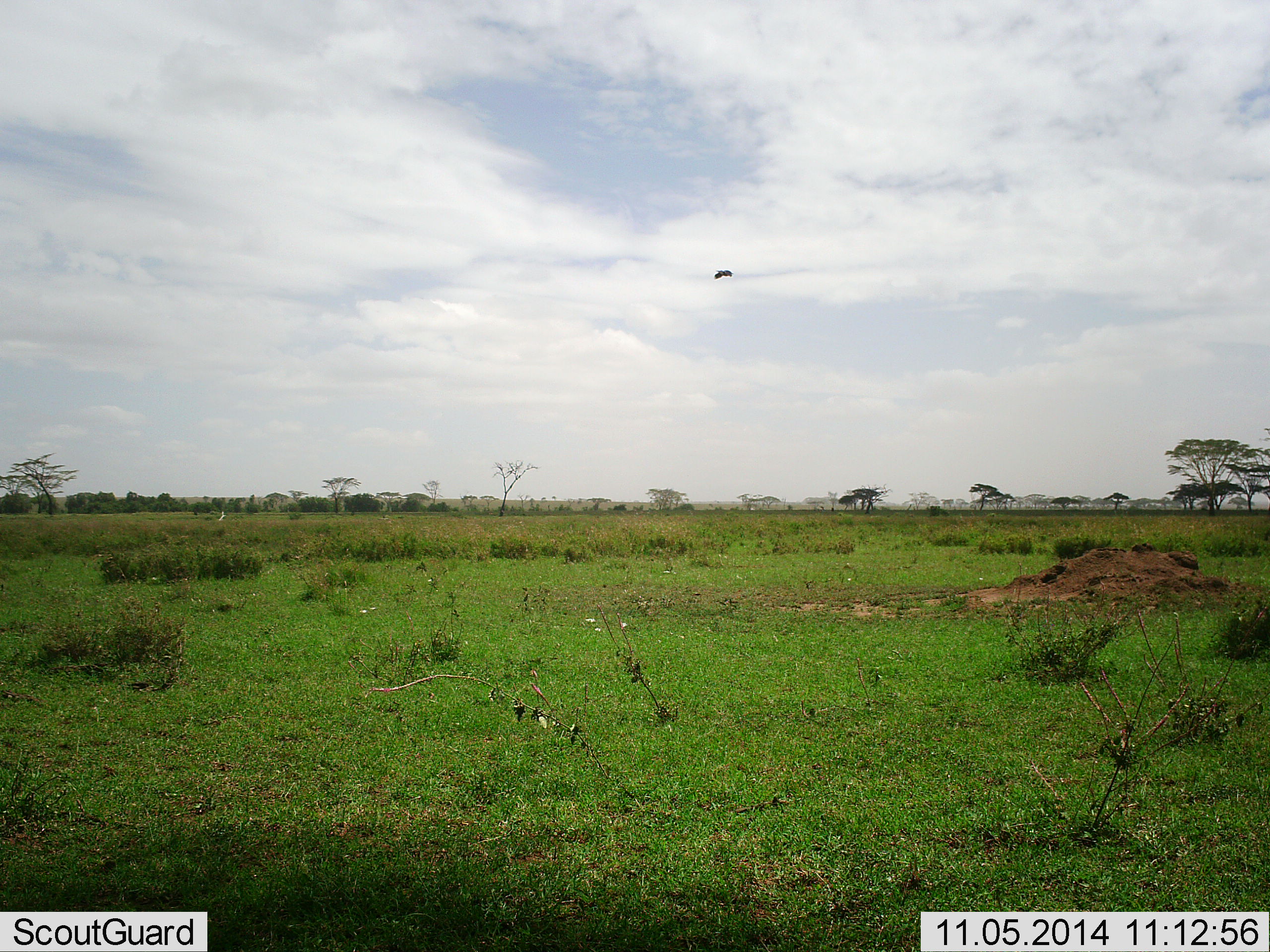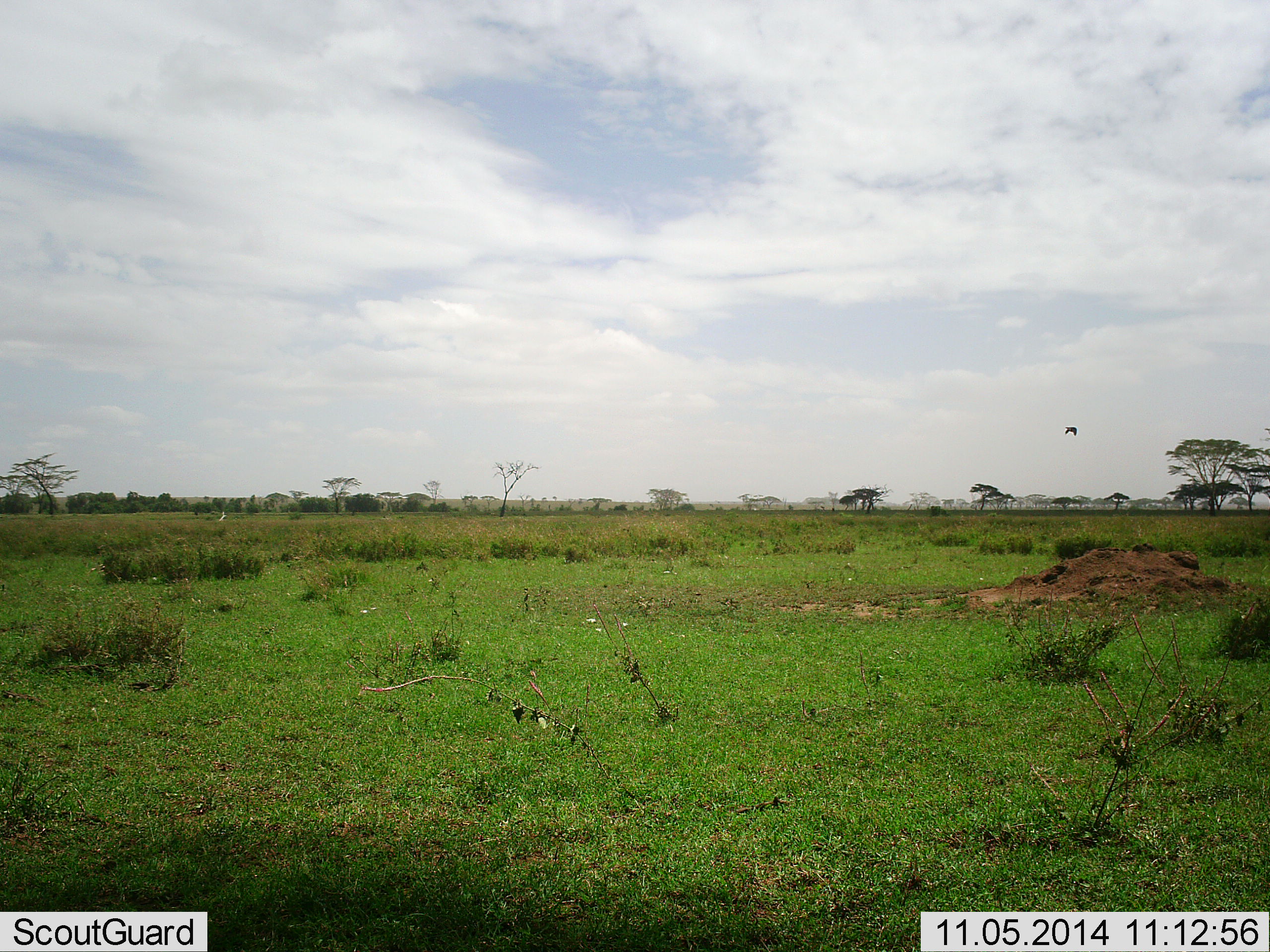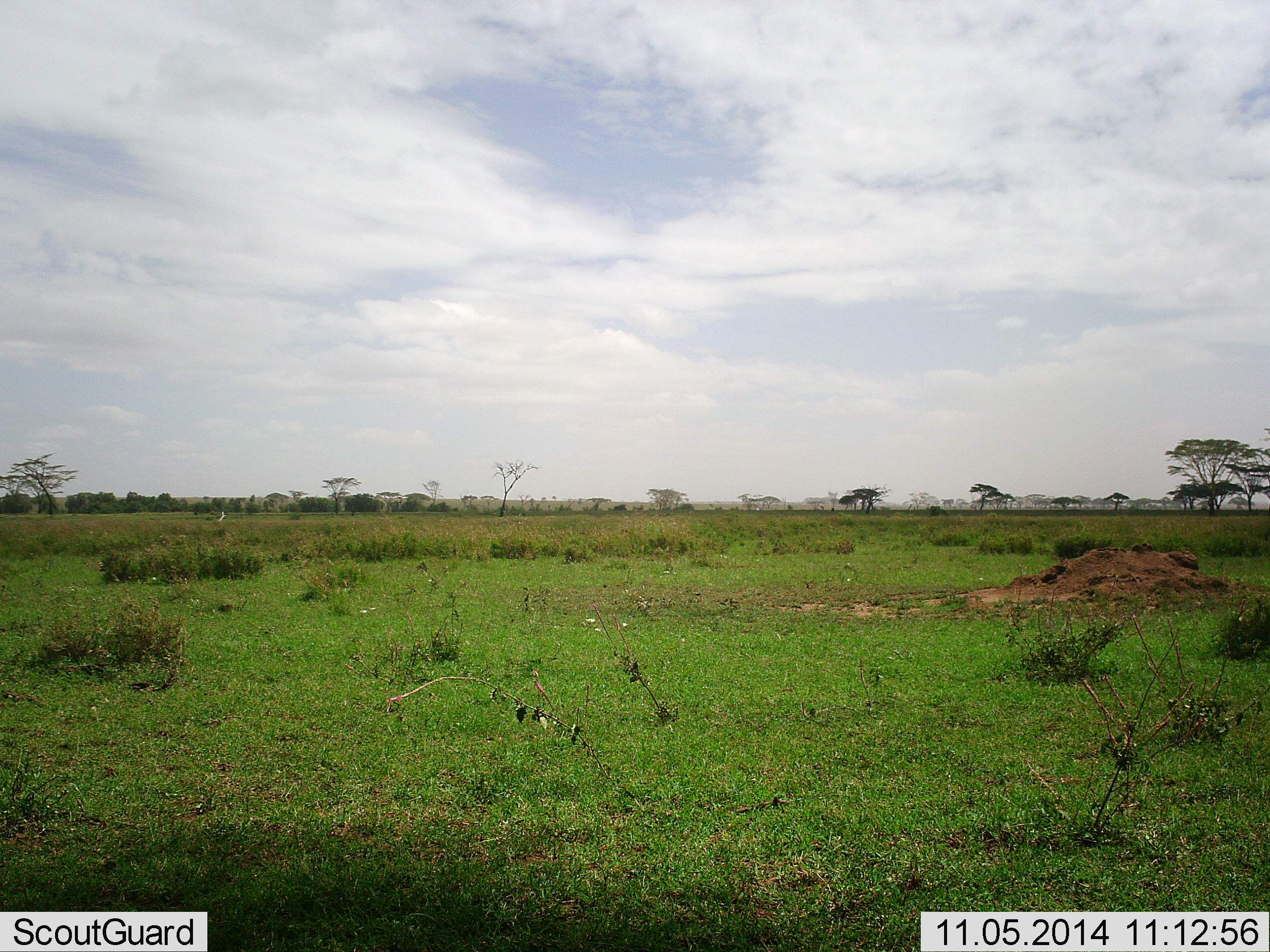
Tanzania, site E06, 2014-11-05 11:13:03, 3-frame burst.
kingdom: Animalia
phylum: Chordata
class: Aves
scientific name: Aves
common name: bird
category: otherbird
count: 1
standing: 0%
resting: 0%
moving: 100%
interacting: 0%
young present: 0%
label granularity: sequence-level